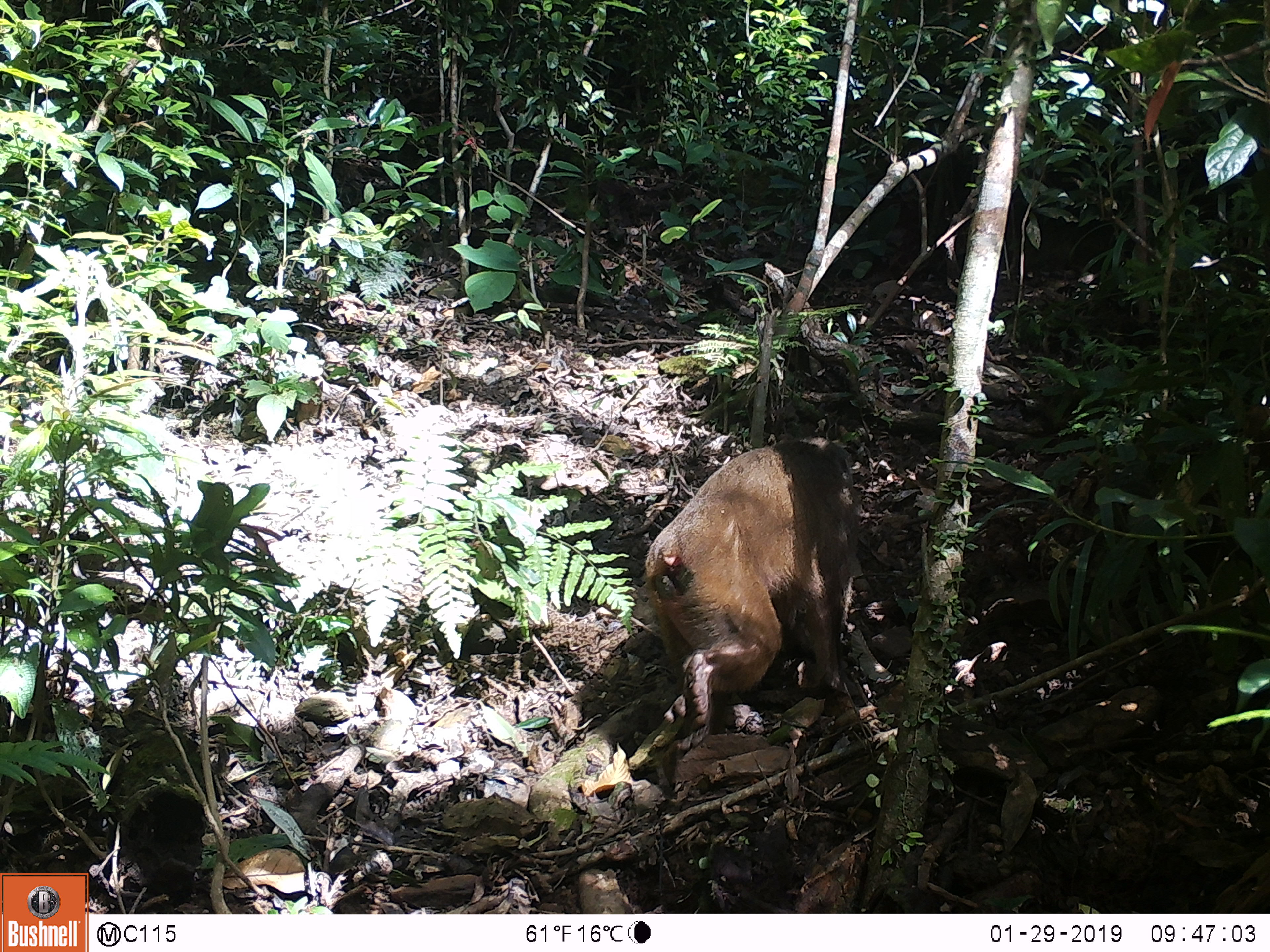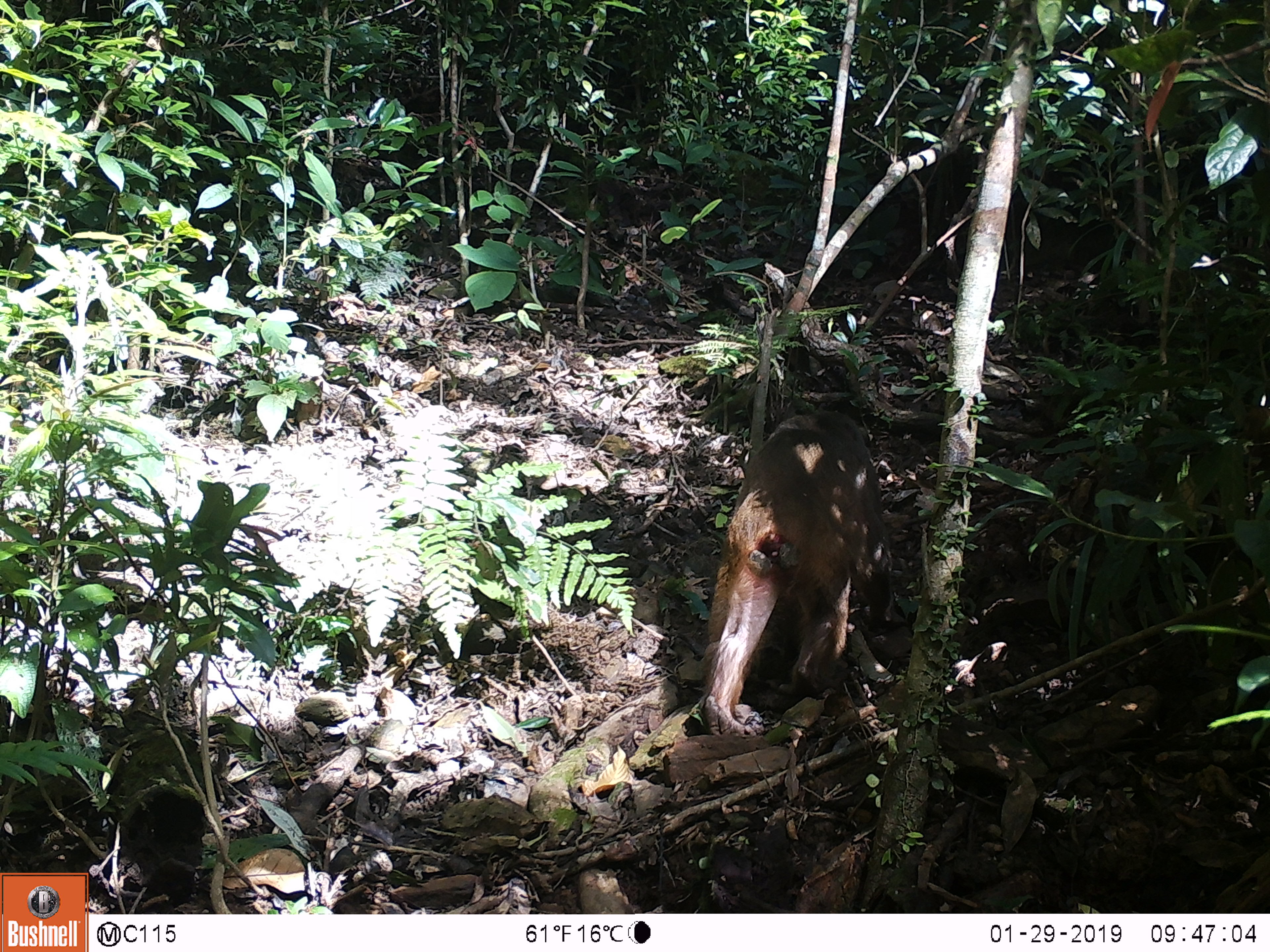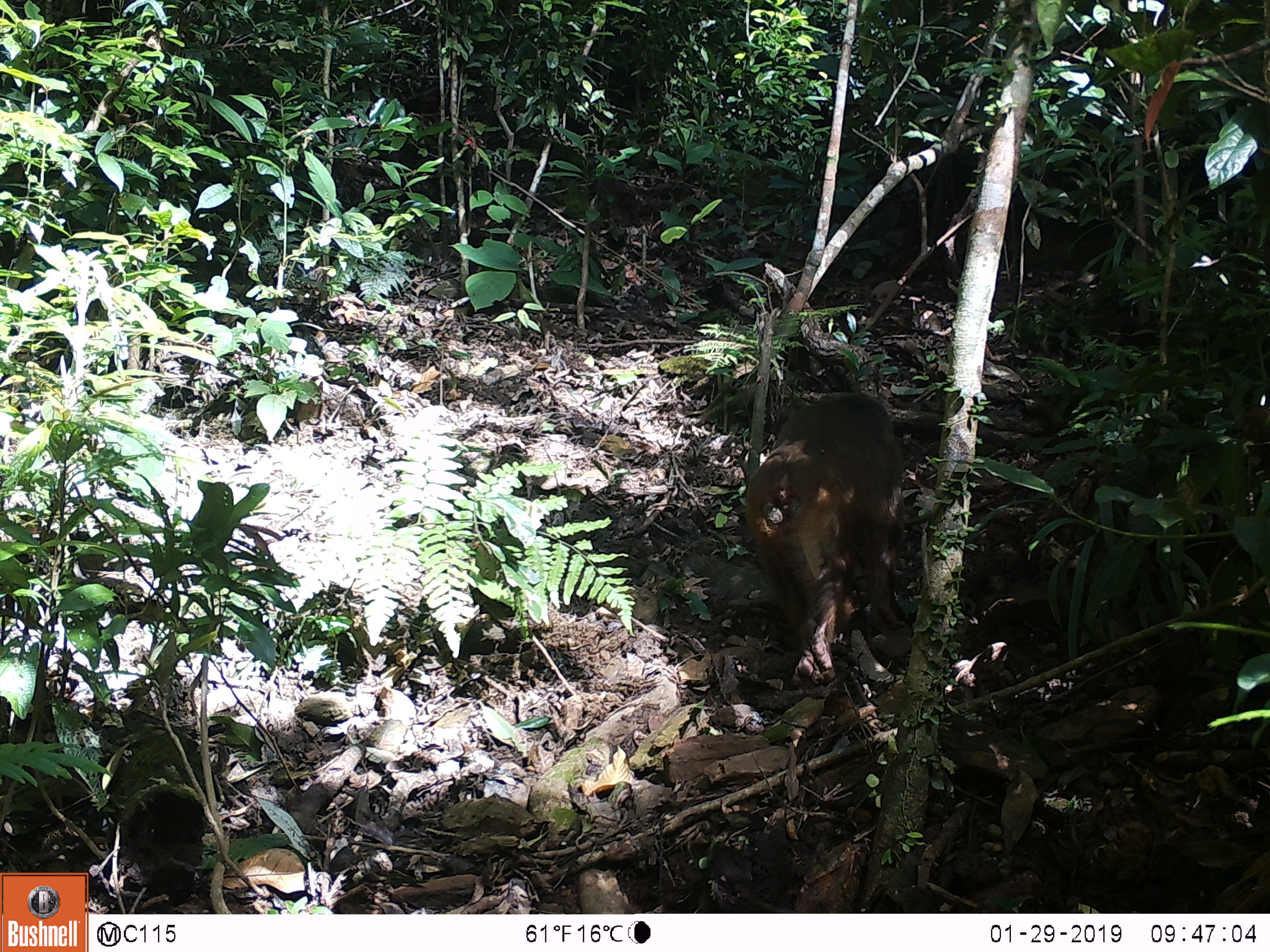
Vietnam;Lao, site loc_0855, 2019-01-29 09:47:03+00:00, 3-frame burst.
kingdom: Animalia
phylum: Chordata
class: Mammalia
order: Primates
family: Cercopithecidae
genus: Macaca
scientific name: Macaca arctoides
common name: stump-tailed macaque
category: stump tailed macaque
Stump tailed macaque (stump-tailed macaque) (Macaca arctoides). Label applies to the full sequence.